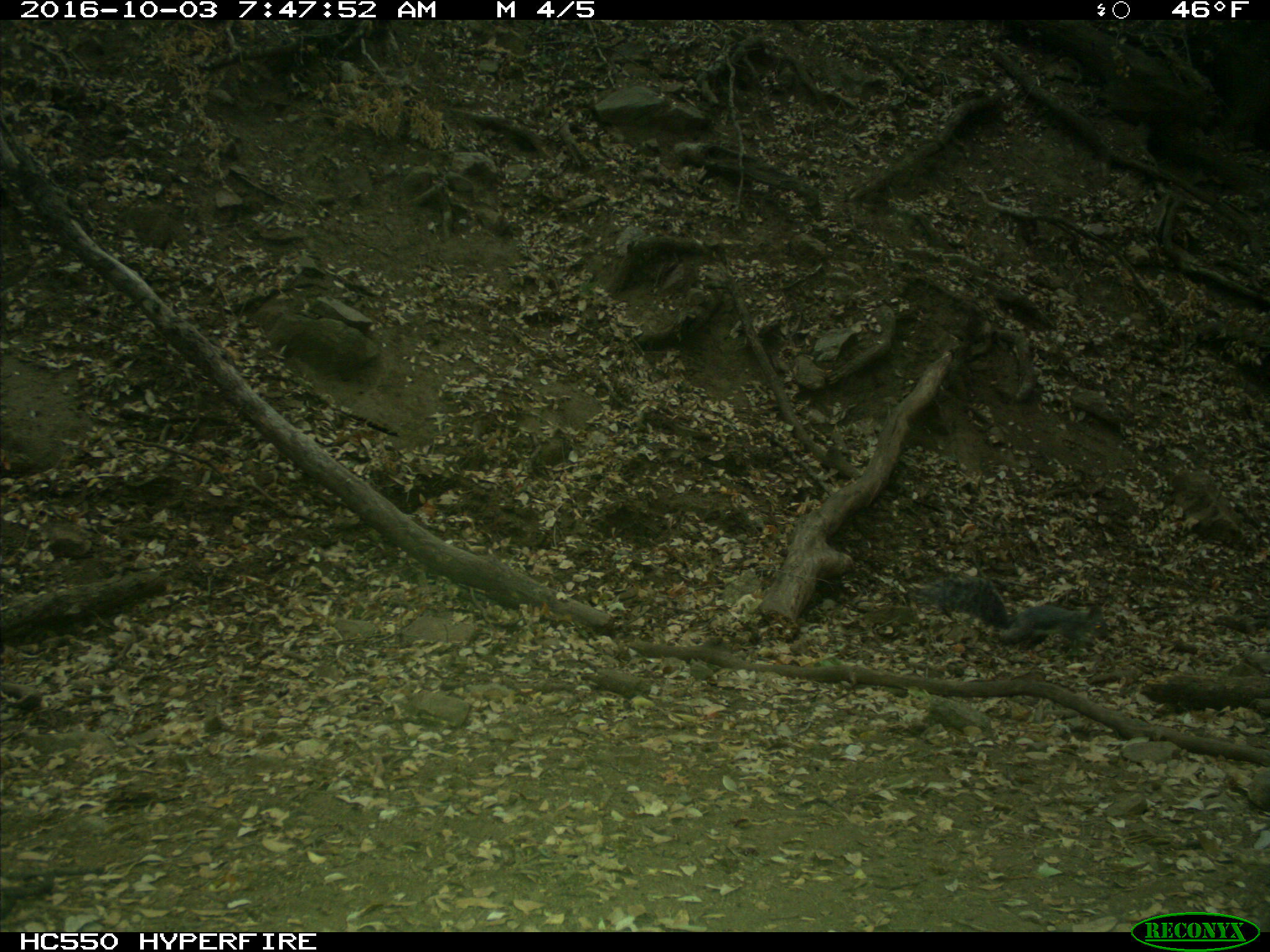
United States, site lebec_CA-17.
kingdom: Animalia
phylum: Chordata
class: Mammalia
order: Rodentia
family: Sciuridae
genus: Sciurus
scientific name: Sciurus carolinensis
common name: eastern gray squirrel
Sciurus carolinensis (eastern gray squirrel).